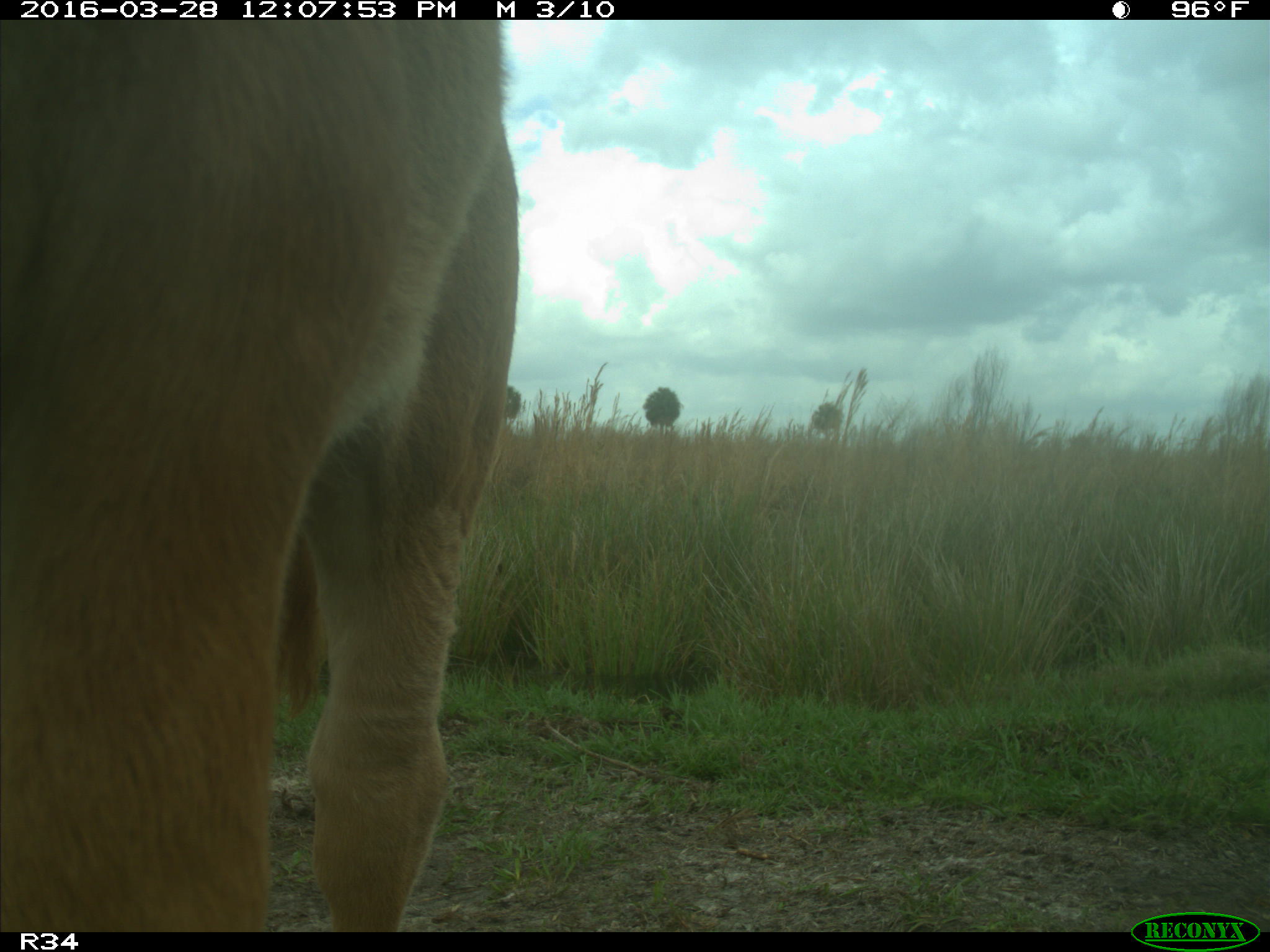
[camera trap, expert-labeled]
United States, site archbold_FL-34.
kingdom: Animalia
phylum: Chordata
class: Mammalia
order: Artiodactyla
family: Bovidae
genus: Bos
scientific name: Bos taurus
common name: domestic cow